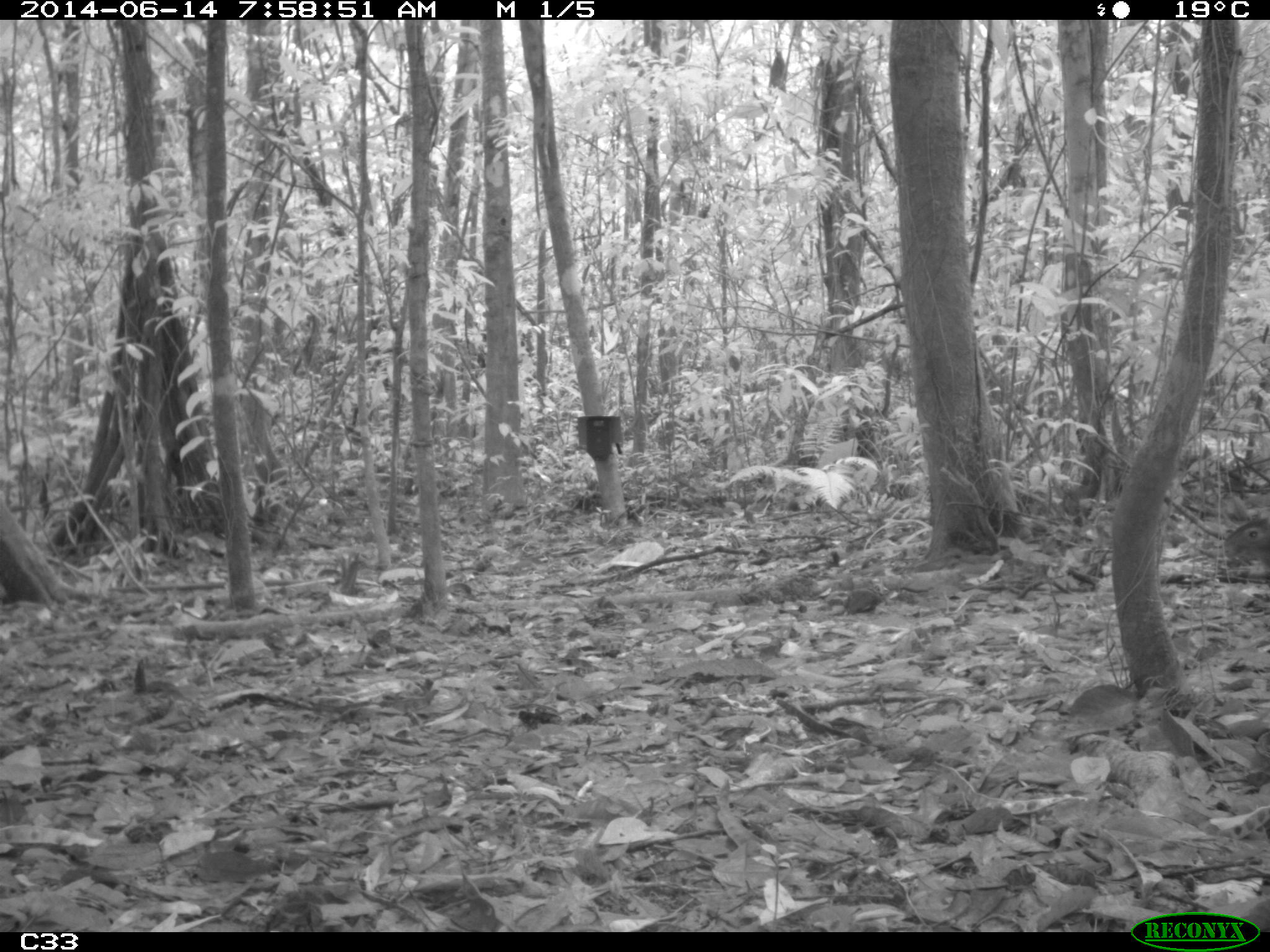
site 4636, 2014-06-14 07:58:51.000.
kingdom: Animalia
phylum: Chordata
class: Mammalia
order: Rodentia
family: Dasyproctidae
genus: Dasyprocta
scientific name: Dasyprocta leporina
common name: red-rumped agouti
Dasyprocta leporina (red-rumped agouti), count 1, age adult.